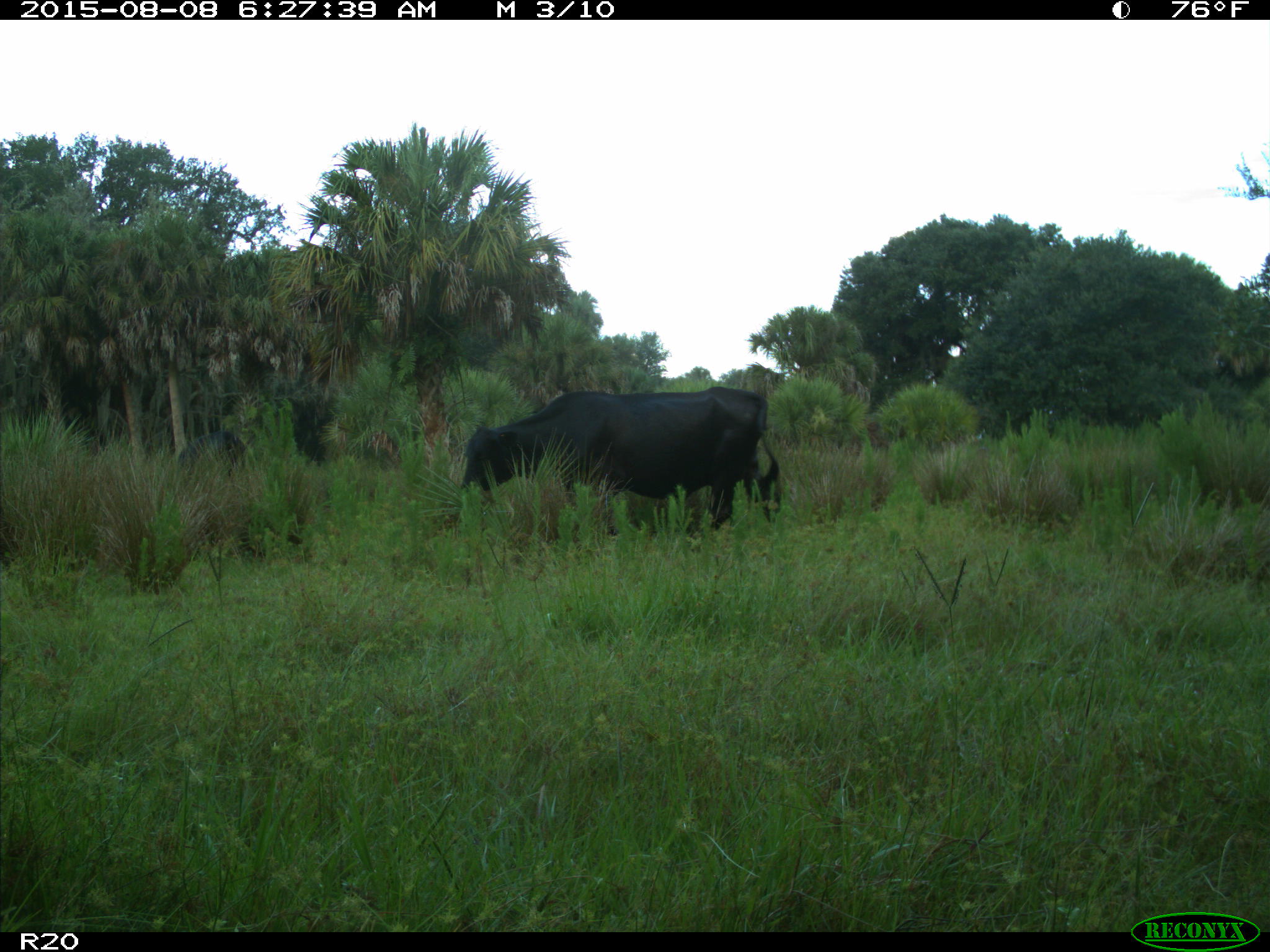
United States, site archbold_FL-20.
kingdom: Animalia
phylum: Chordata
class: Mammalia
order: Artiodactyla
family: Bovidae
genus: Bos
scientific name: Bos taurus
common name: domestic cow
Bos taurus (domestic cow).